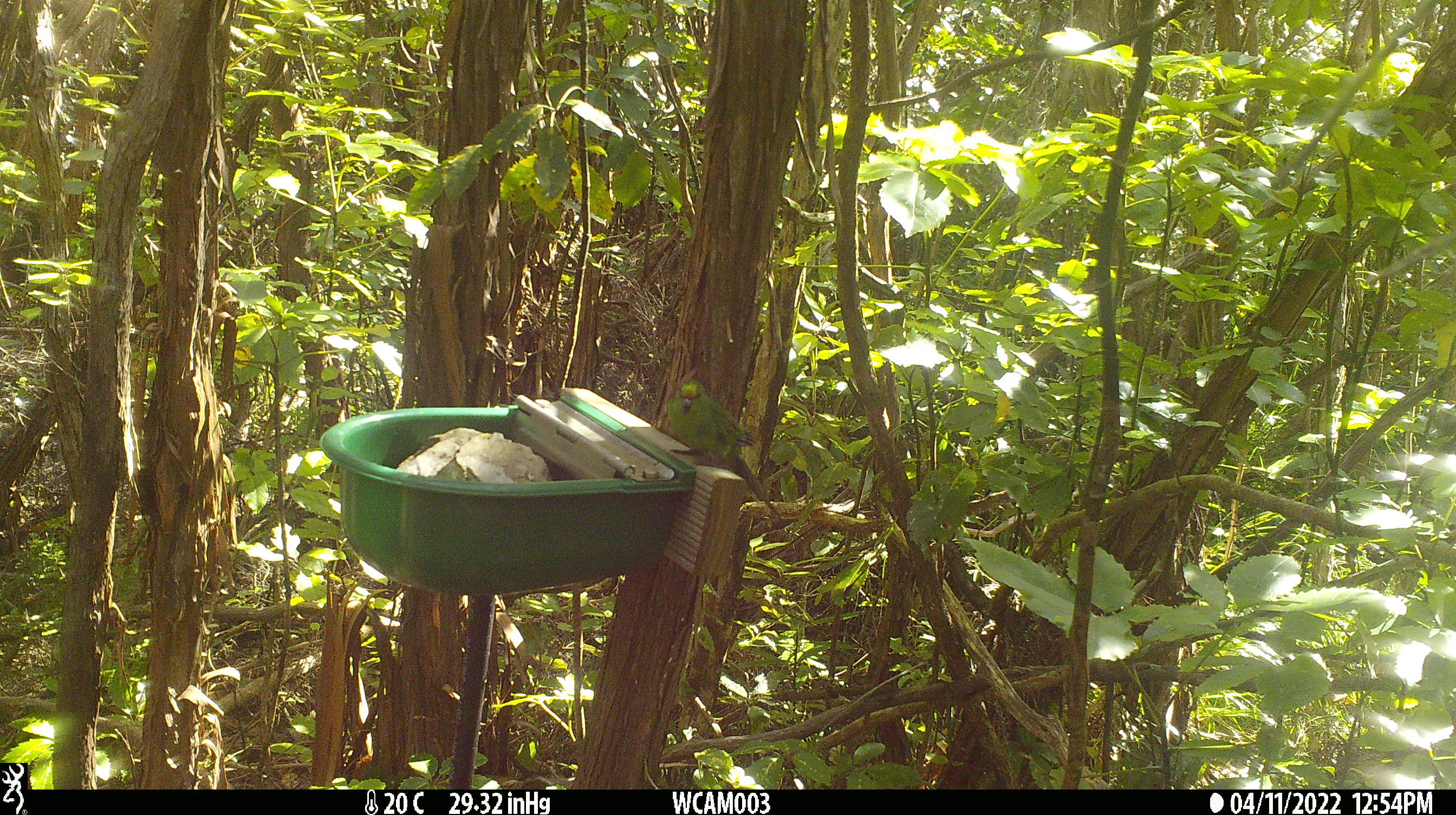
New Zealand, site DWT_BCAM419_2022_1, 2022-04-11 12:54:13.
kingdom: Animalia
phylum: Chordata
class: Aves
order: Psittaciformes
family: Psittaculidae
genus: Cyanoramphus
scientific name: Cyanoramphus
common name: parakeet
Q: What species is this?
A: Parakeet (Cyanoramphus).